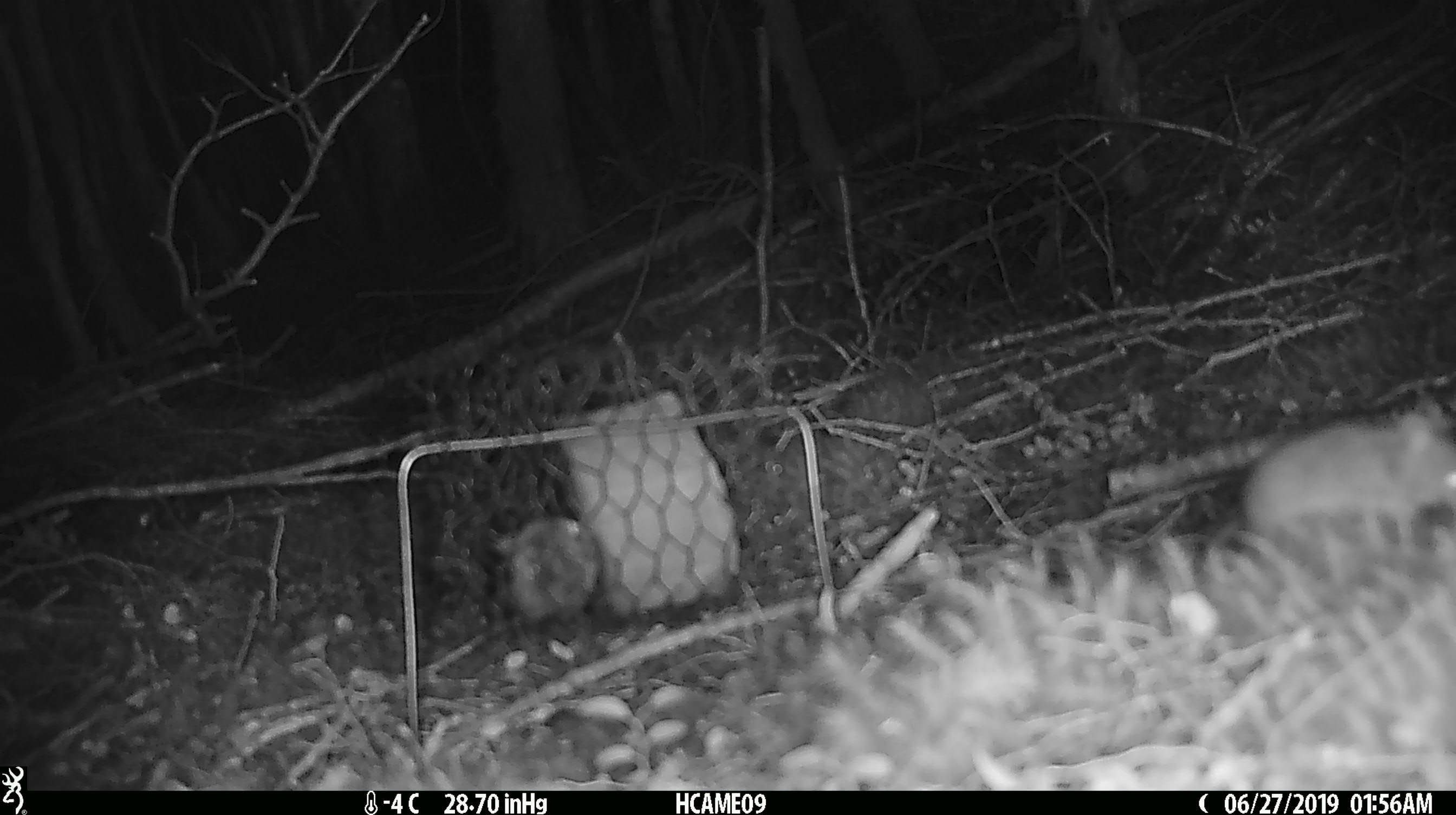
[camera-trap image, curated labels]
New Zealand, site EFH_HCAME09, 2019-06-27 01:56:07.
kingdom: Animalia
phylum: Chordata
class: Mammalia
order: Rodentia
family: Muridae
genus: Mus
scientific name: Mus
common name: mouse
Mouse (Mus).